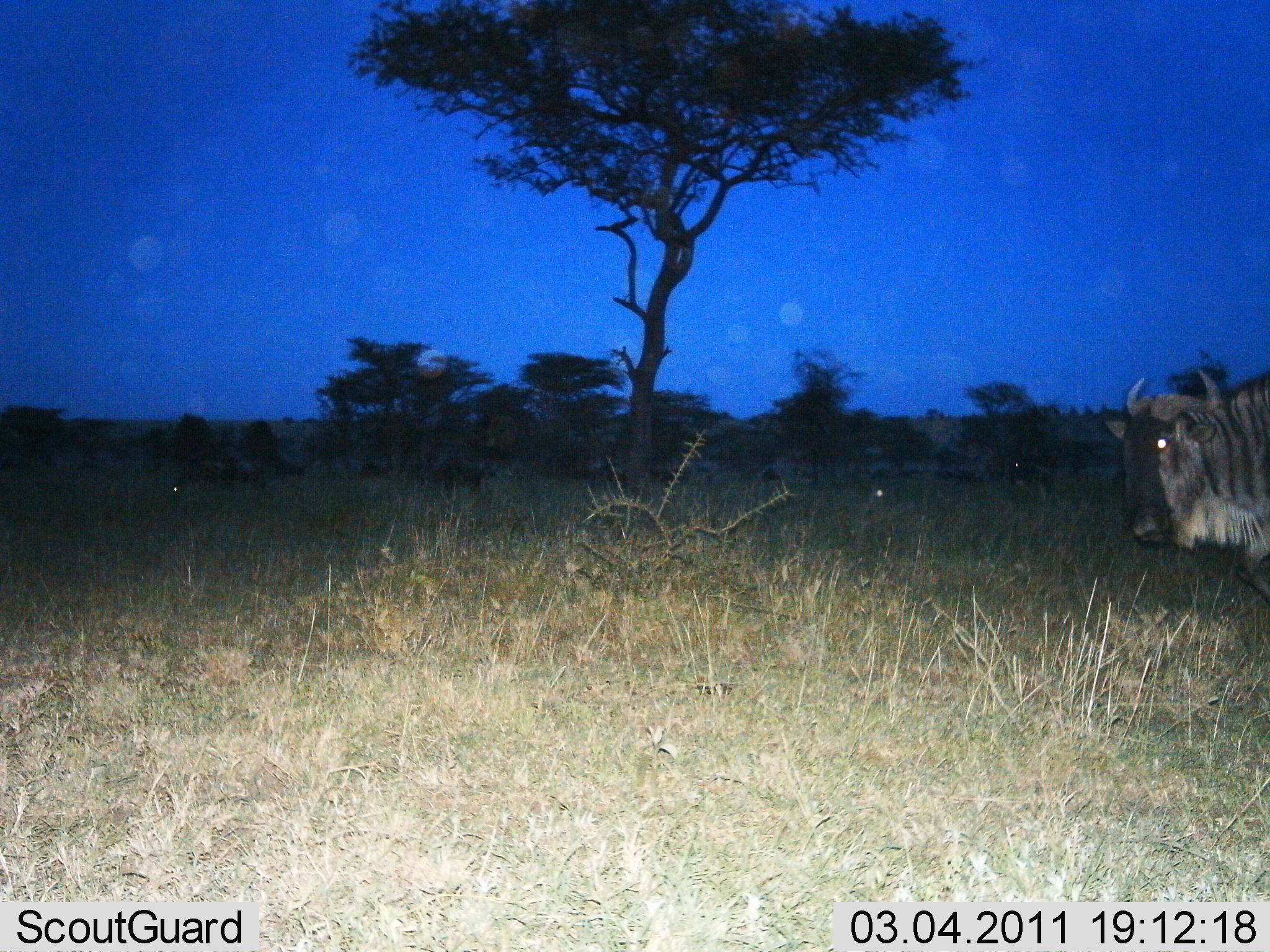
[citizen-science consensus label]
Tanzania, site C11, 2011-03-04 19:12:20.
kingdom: Animalia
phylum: Chordata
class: Mammalia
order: Artiodactyla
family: Bovidae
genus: Connochaetes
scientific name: Connochaetes taurinus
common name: blue wildebeest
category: wildebeest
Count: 1.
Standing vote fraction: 60%.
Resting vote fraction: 0%.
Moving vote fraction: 50%.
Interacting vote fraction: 0%.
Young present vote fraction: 0%.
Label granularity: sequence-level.